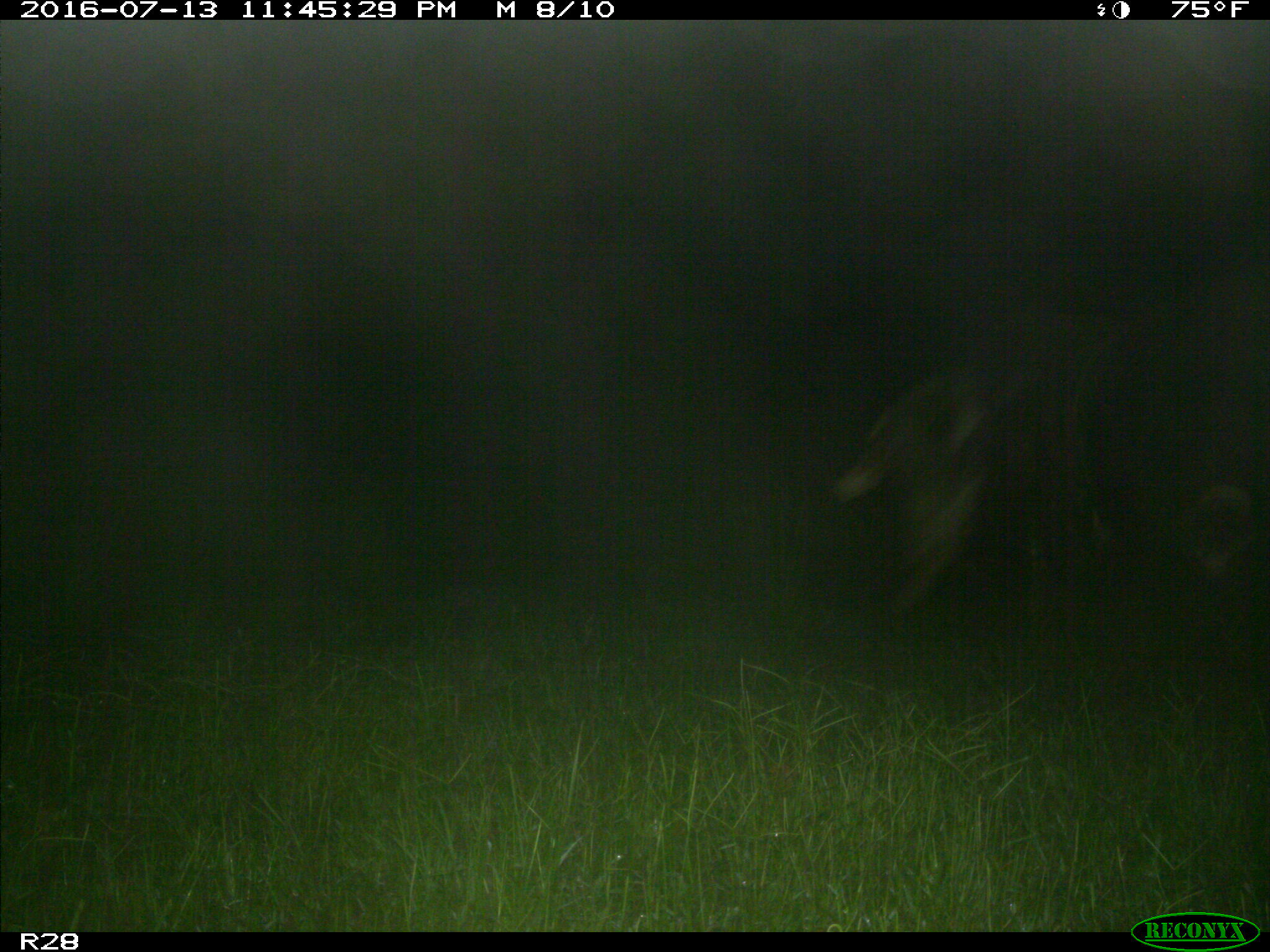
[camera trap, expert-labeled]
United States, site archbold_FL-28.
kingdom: Animalia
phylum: Chordata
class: Mammalia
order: Artiodactyla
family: Bovidae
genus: Bos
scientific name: Bos taurus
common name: domestic cow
Bos taurus (domestic cow).